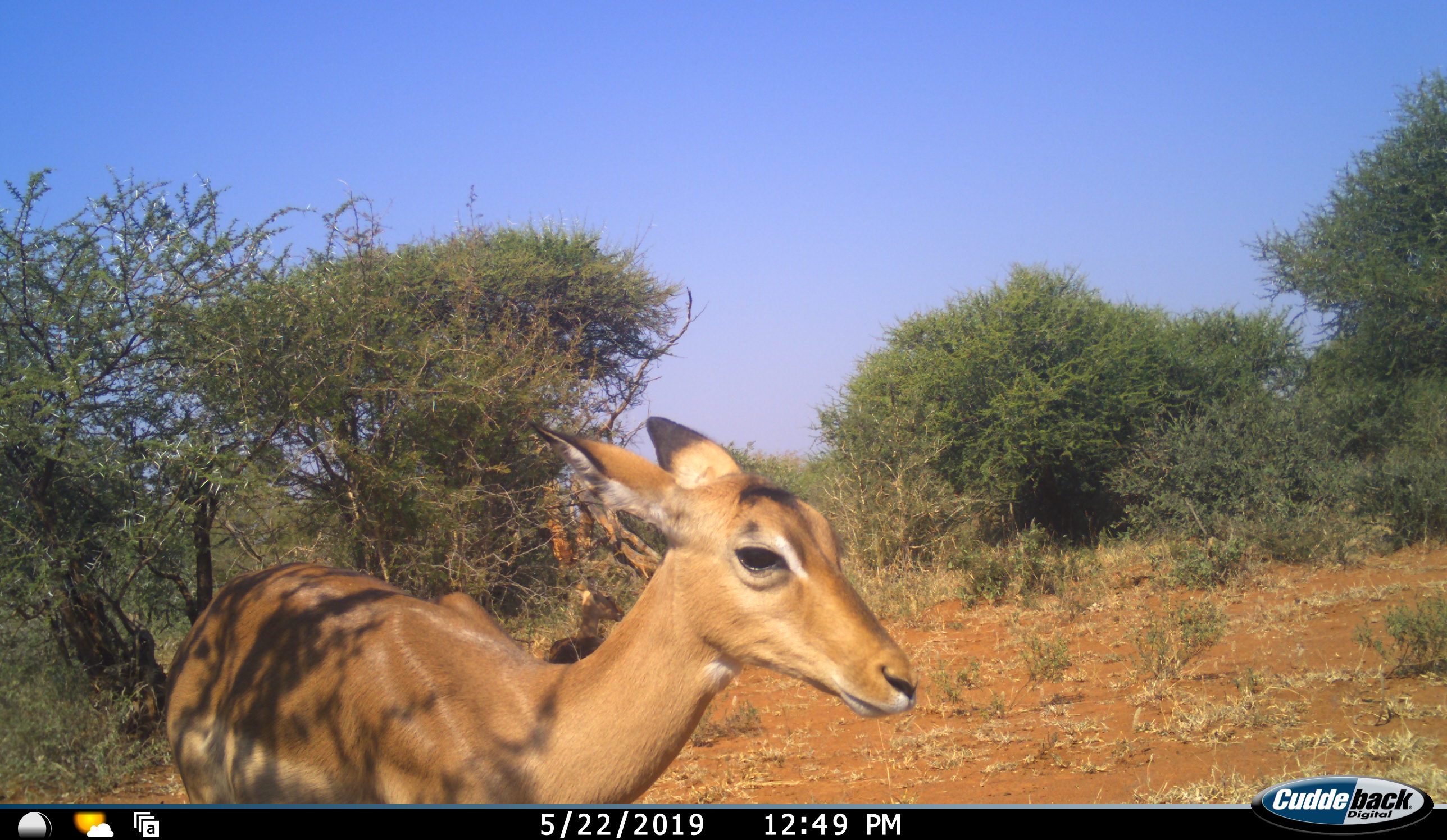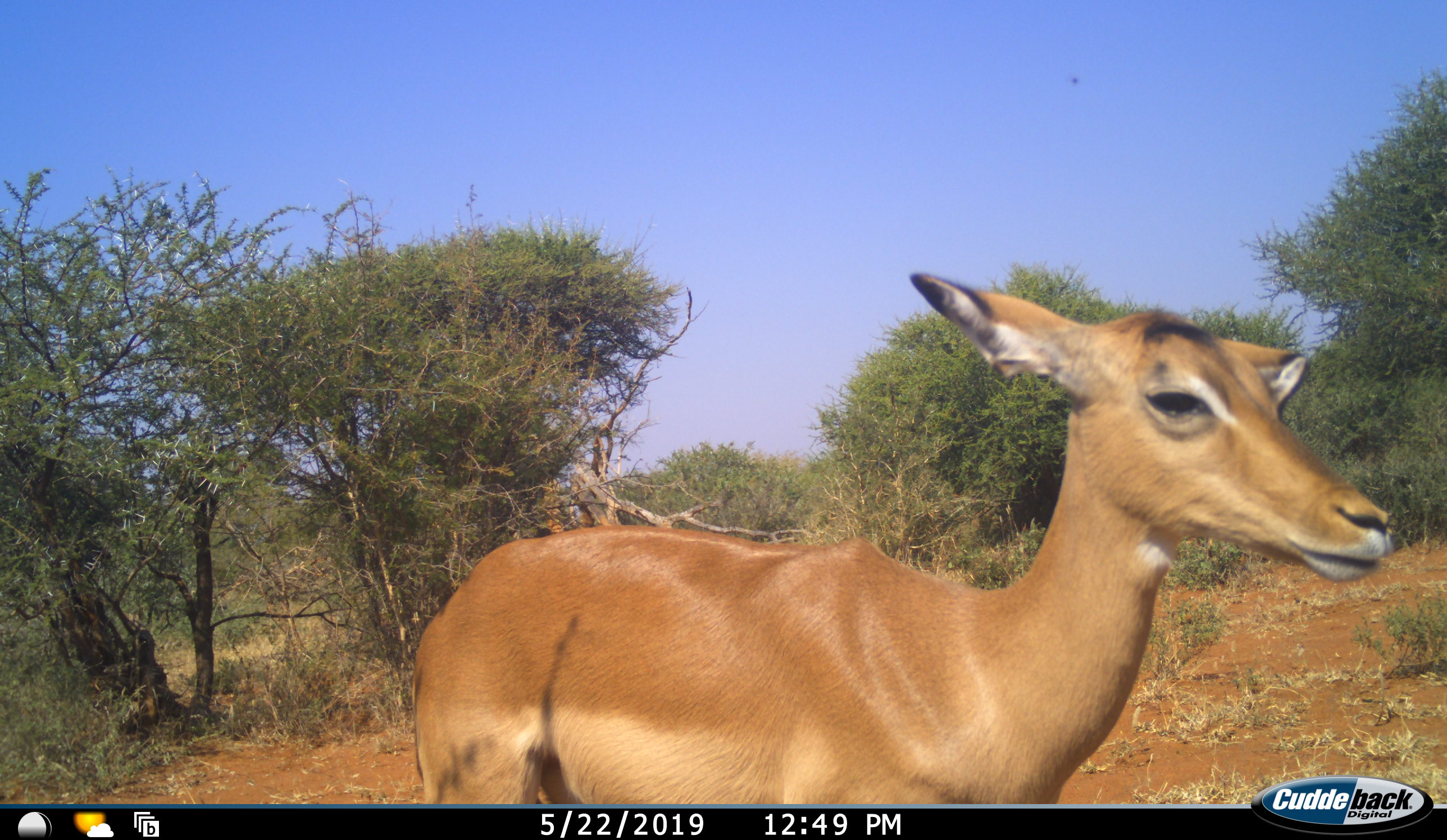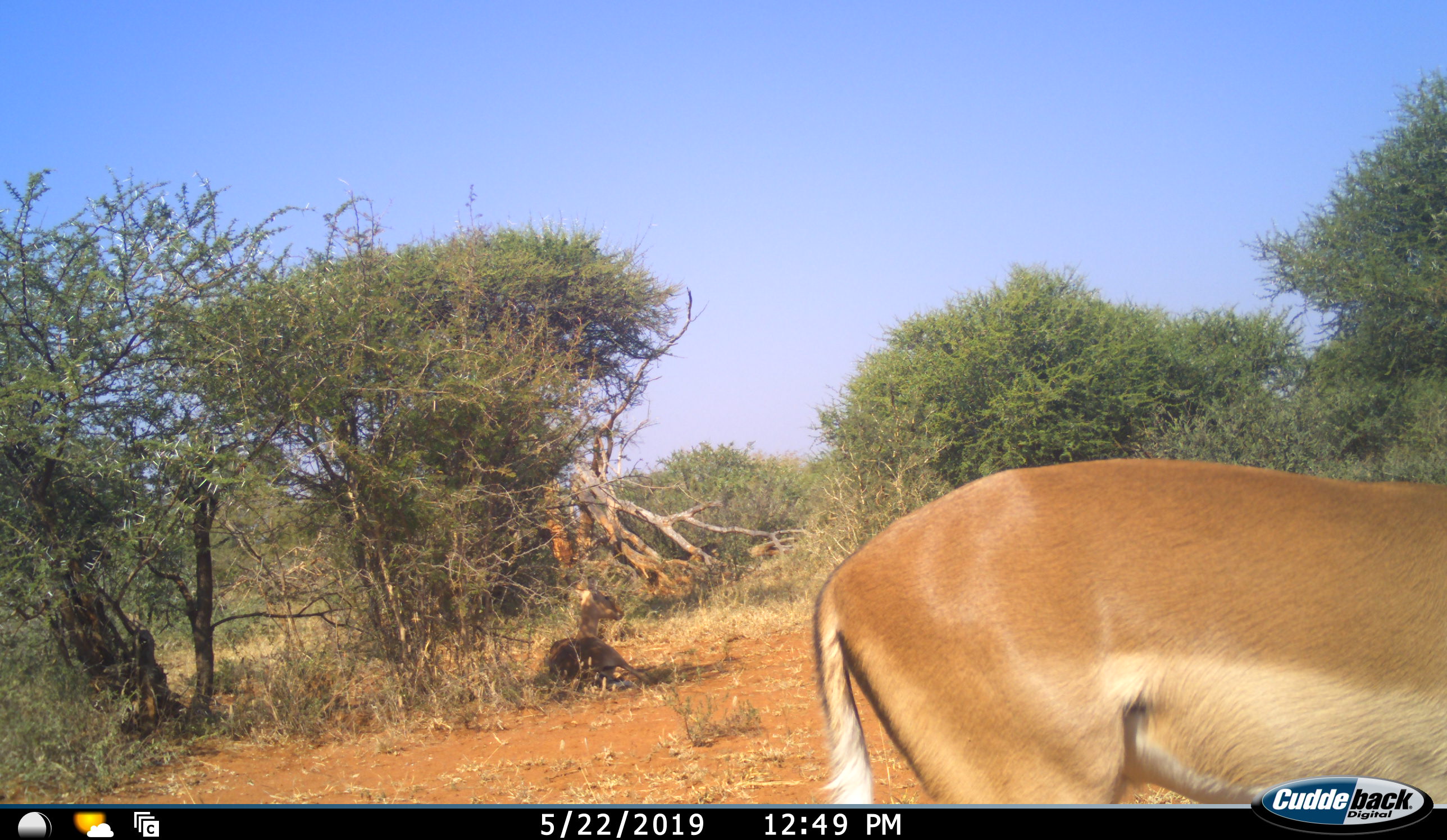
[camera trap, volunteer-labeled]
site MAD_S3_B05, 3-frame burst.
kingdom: Animalia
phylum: Chordata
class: Mammalia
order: Artiodactyla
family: Bovidae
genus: Aepyceros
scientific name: Aepyceros melampus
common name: impala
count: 1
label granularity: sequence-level